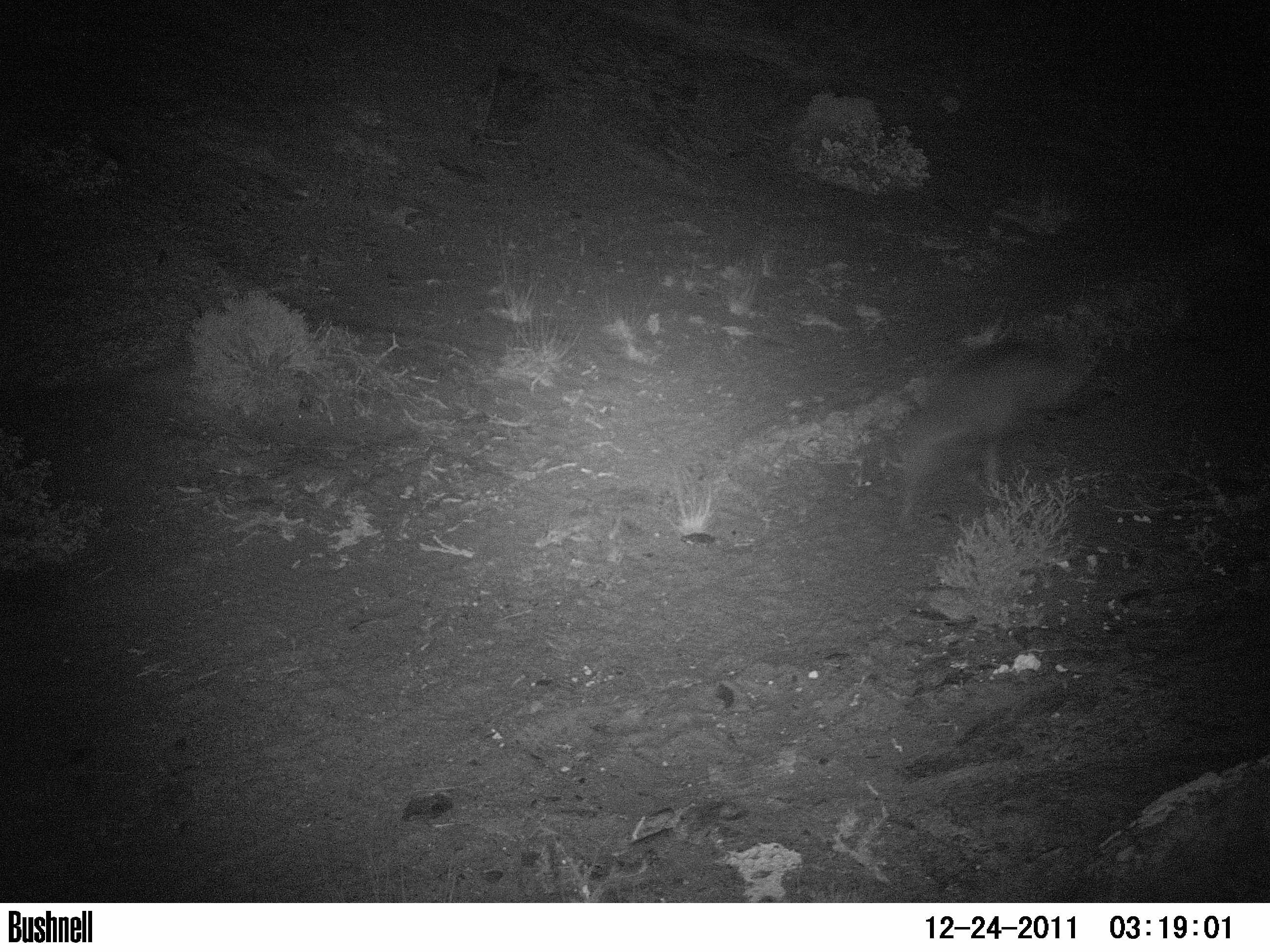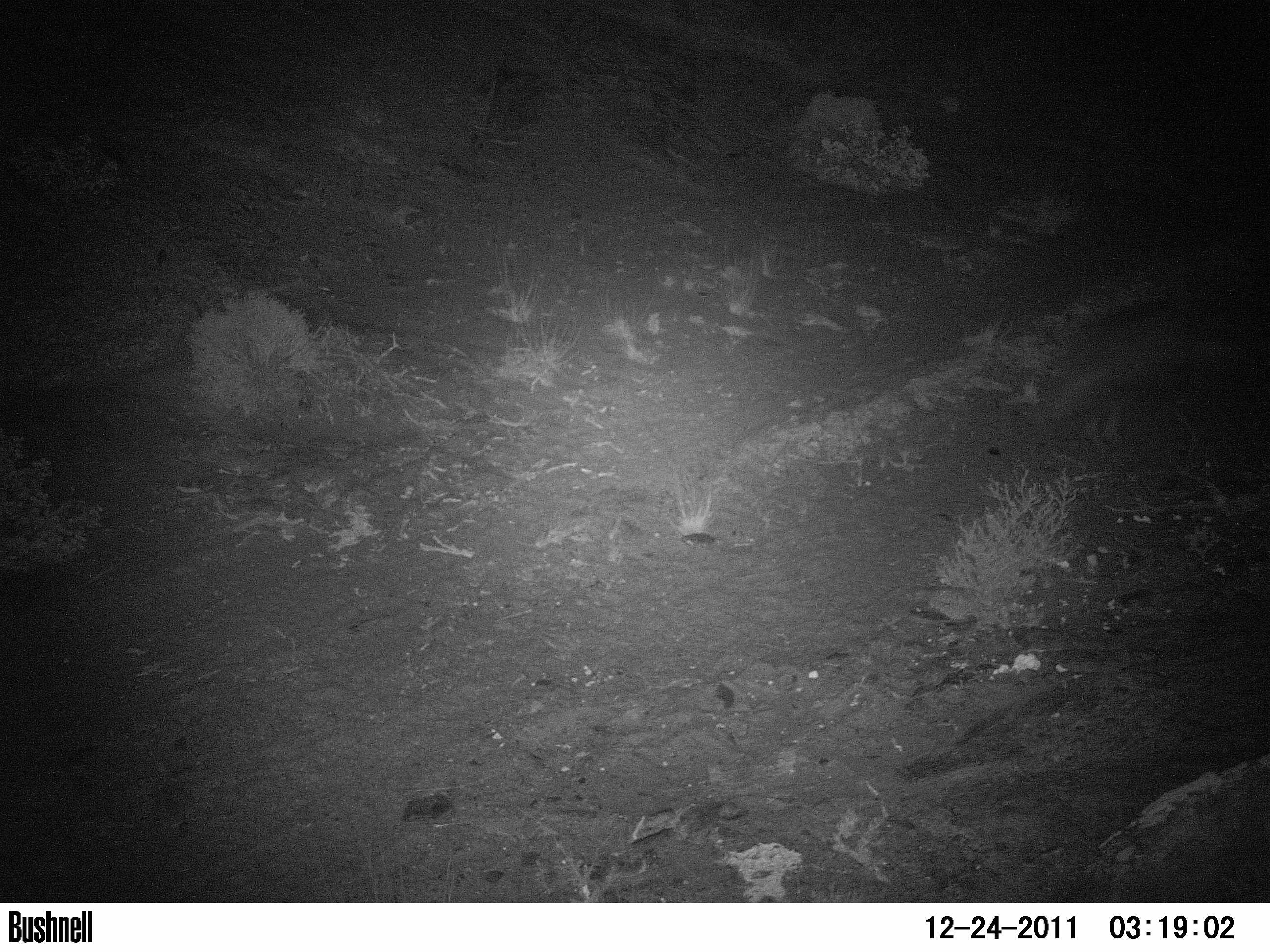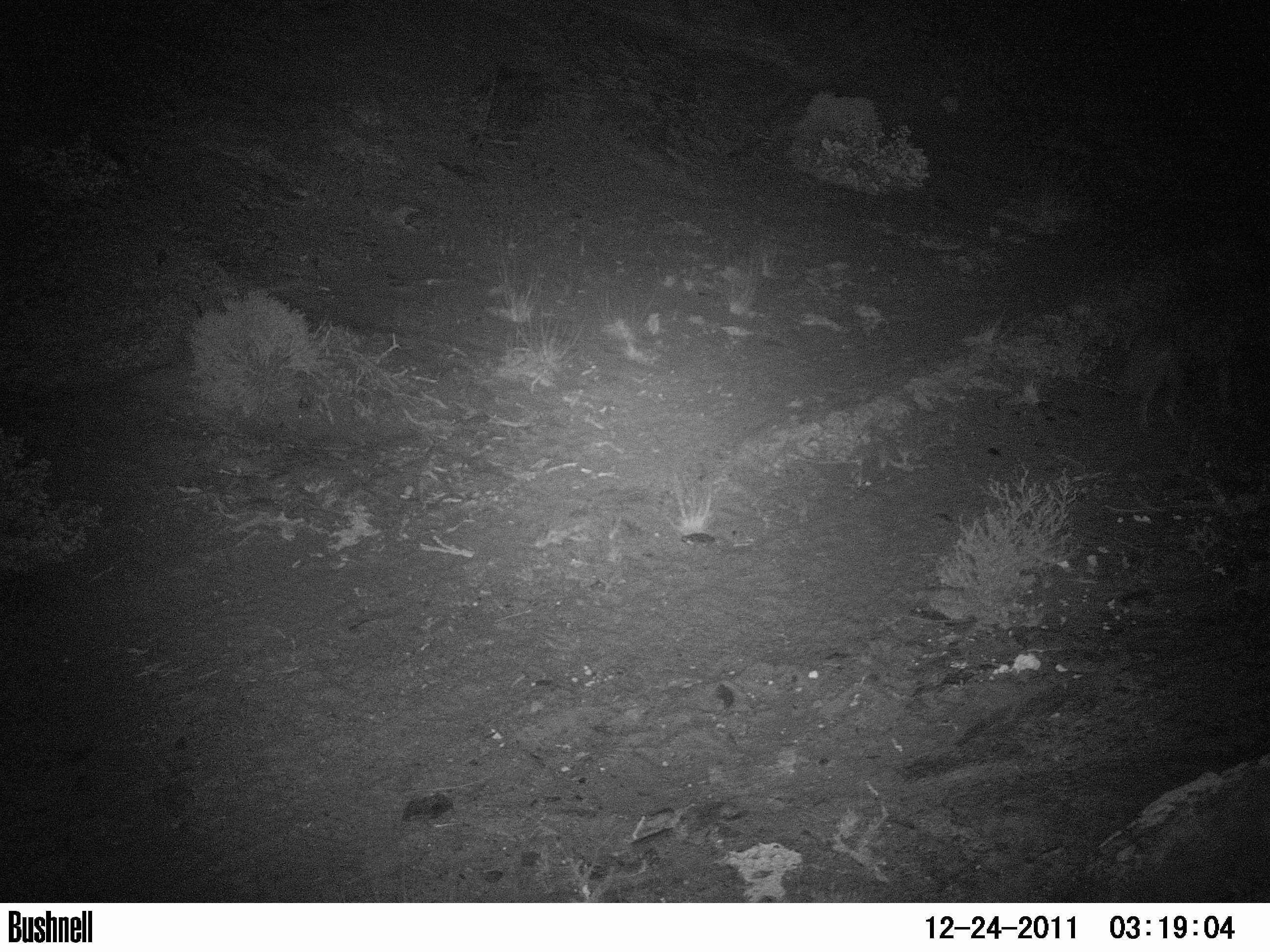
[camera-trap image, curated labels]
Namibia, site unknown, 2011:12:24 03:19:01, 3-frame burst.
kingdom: Animalia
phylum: Chordata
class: Mammalia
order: Carnivora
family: Hyaenidae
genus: Parahyaena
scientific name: Parahyaena brunnea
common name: brown hyena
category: hyaena brunnea